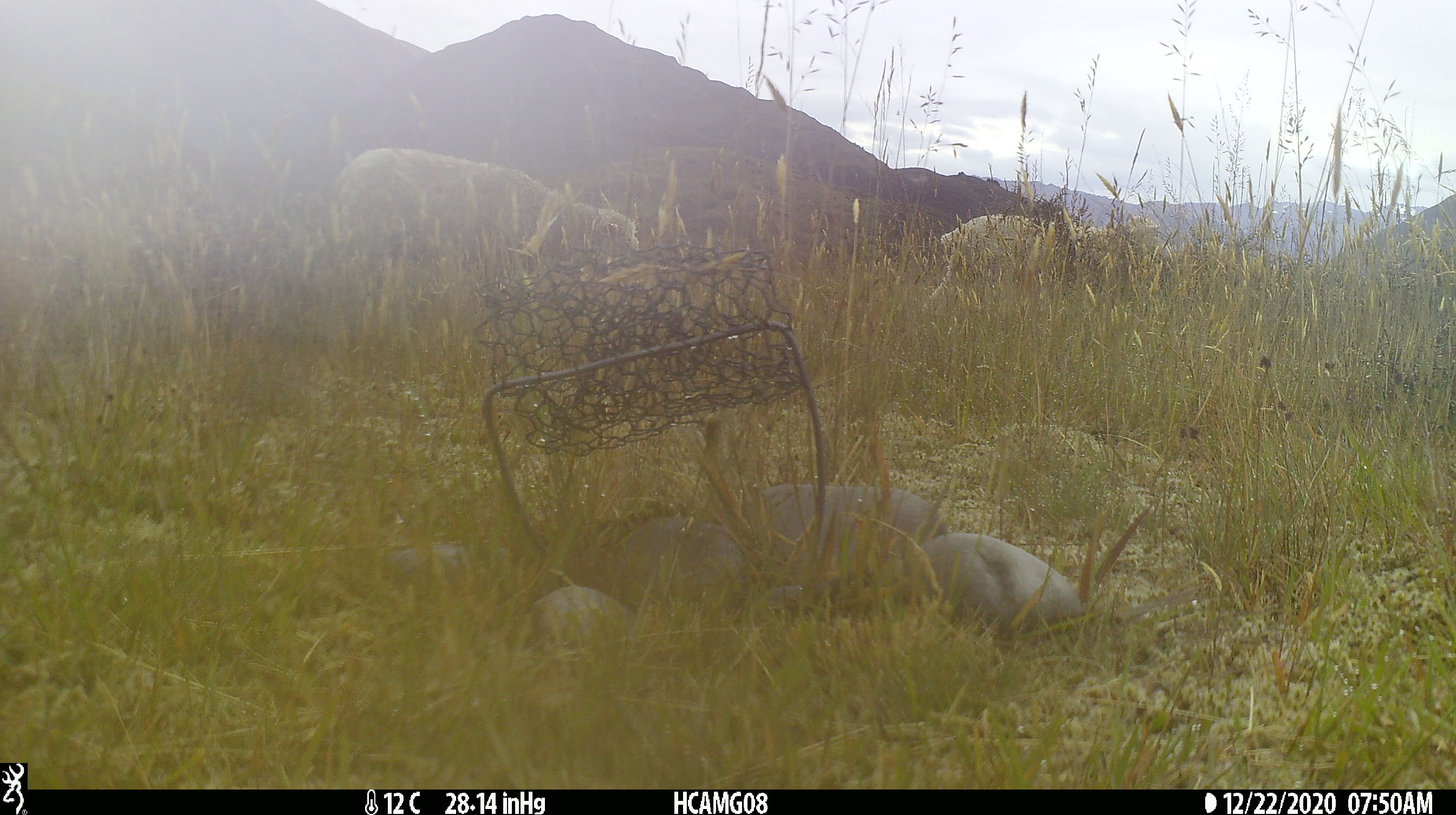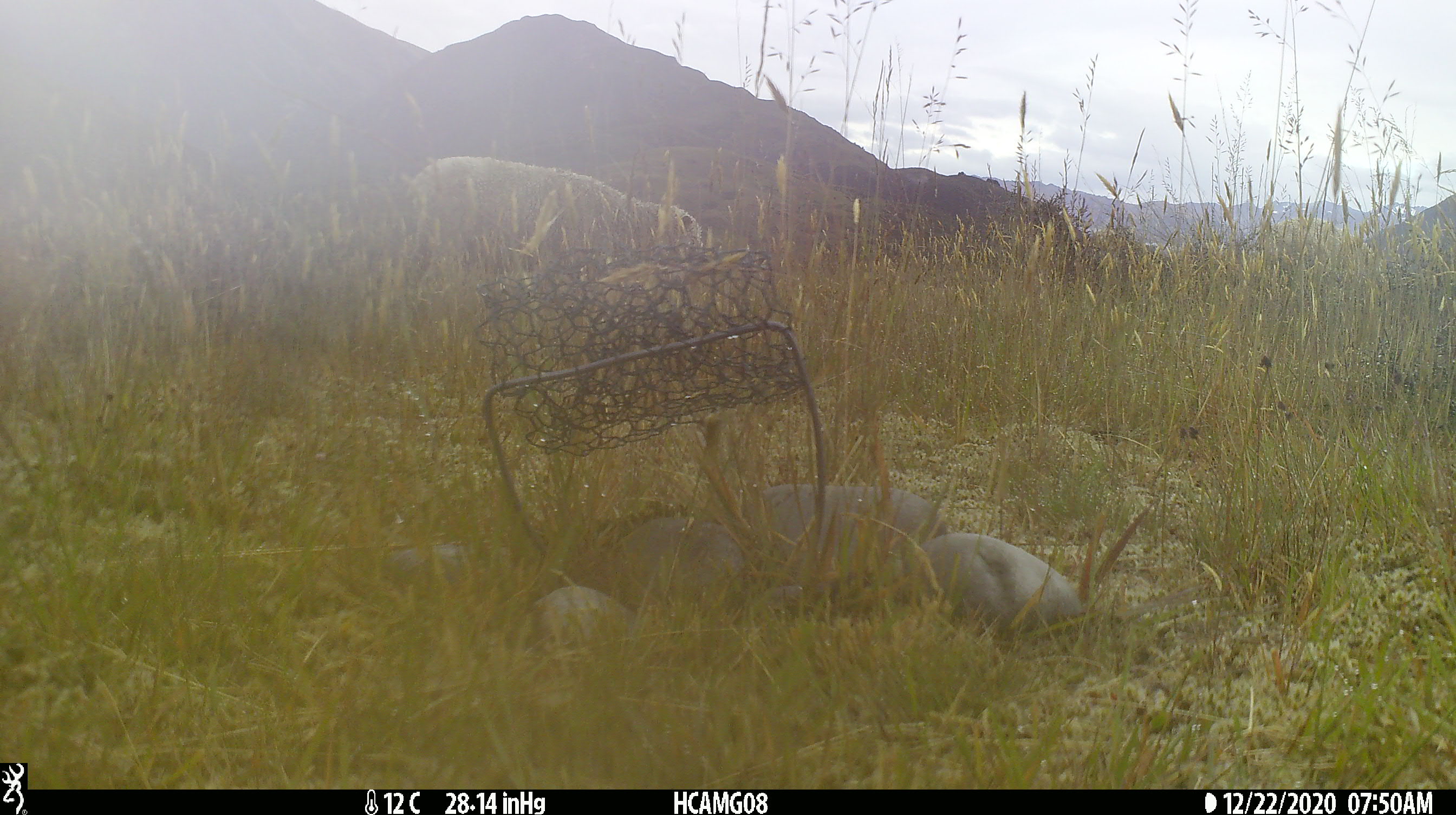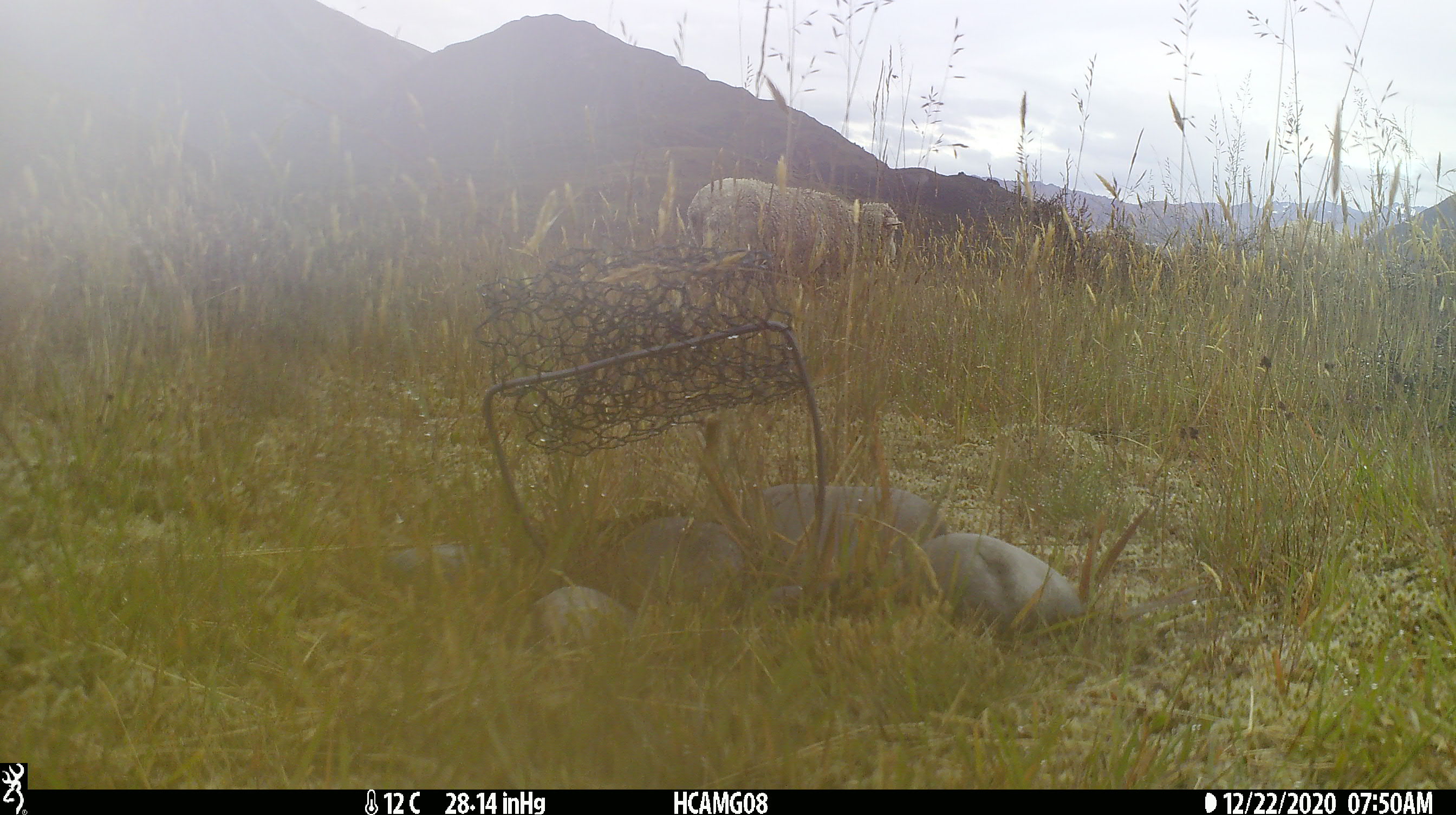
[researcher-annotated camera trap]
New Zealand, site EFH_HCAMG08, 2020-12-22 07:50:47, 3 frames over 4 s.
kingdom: Animalia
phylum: Chordata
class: Mammalia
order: Artiodactyla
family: Bovidae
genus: Ovis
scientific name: Ovis aries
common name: domestic sheep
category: sheep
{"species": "sheep (domestic sheep) (Ovis aries)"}